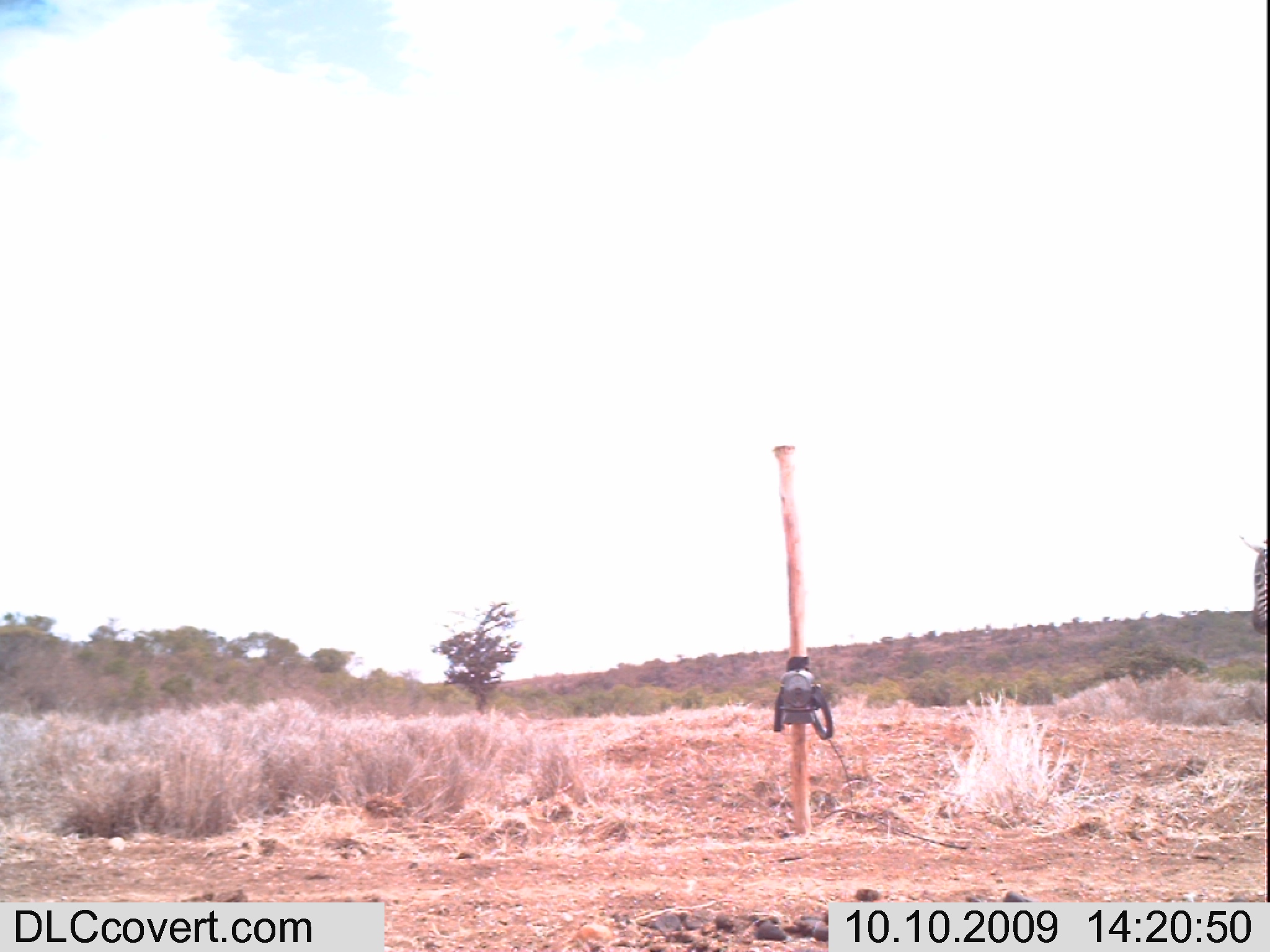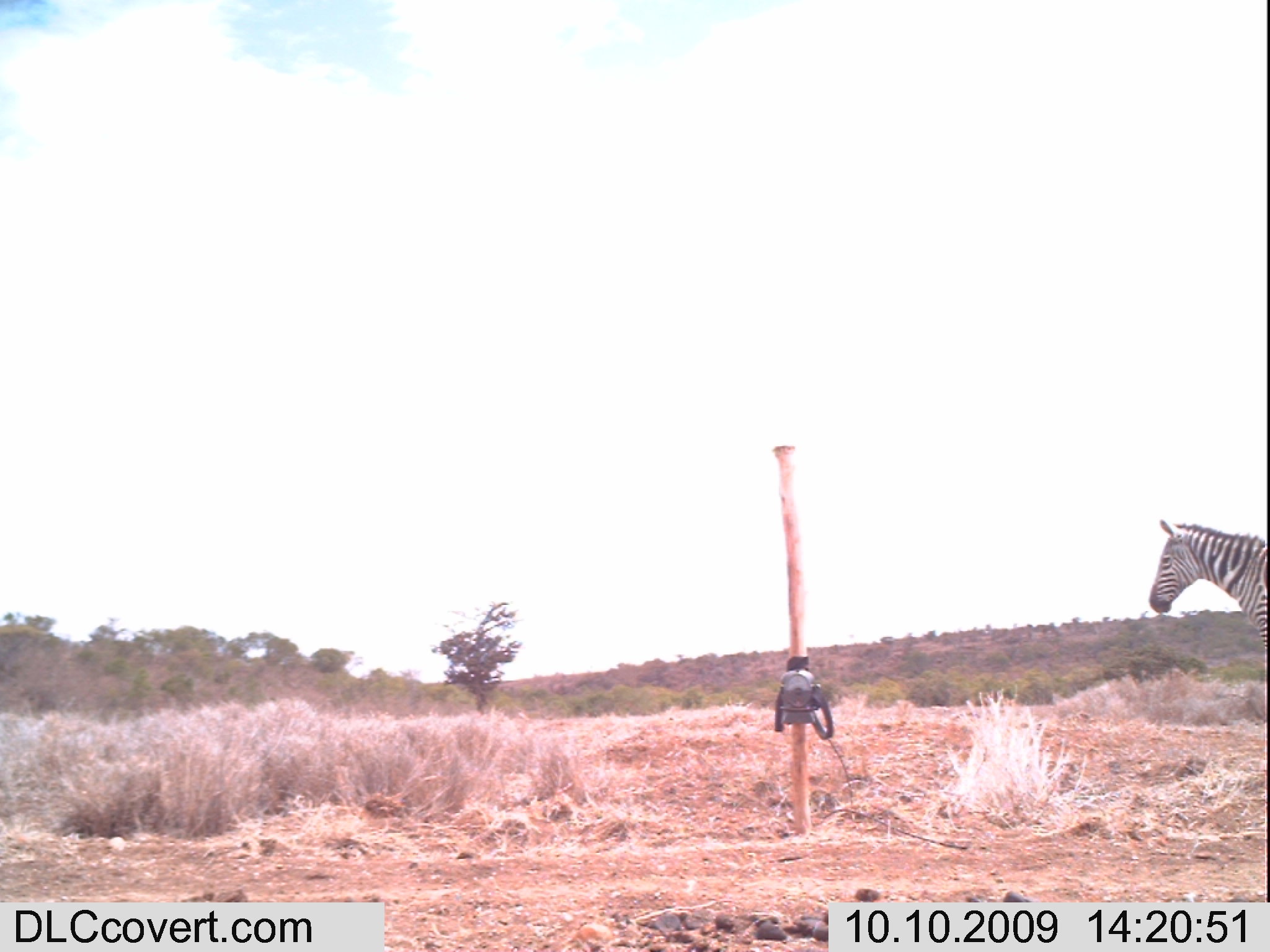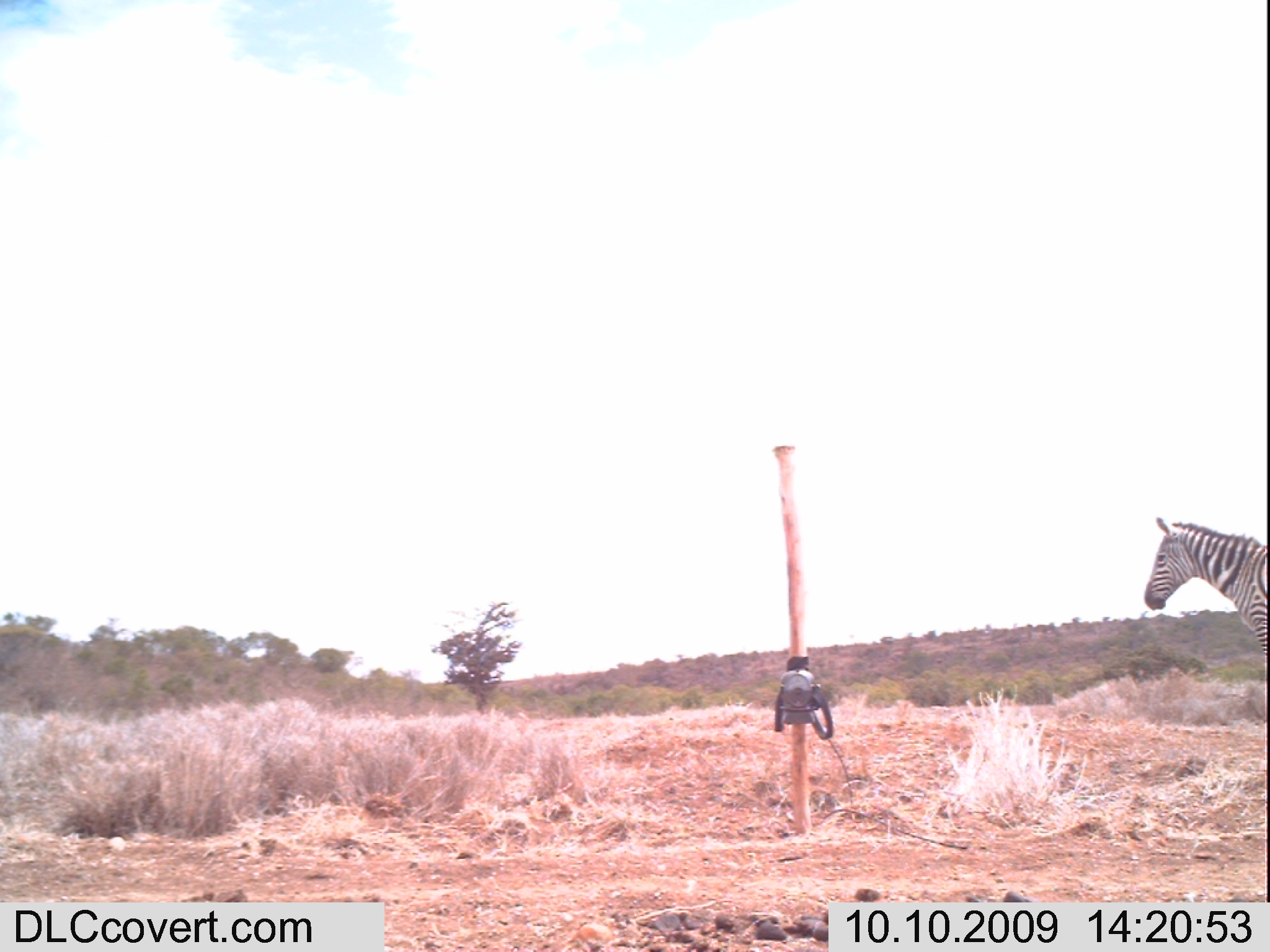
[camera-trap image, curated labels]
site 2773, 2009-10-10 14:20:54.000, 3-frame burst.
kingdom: Animalia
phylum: Chordata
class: Mammalia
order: Perissodactyla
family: Equidae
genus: Equus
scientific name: Equus quagga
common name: plains zebra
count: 1